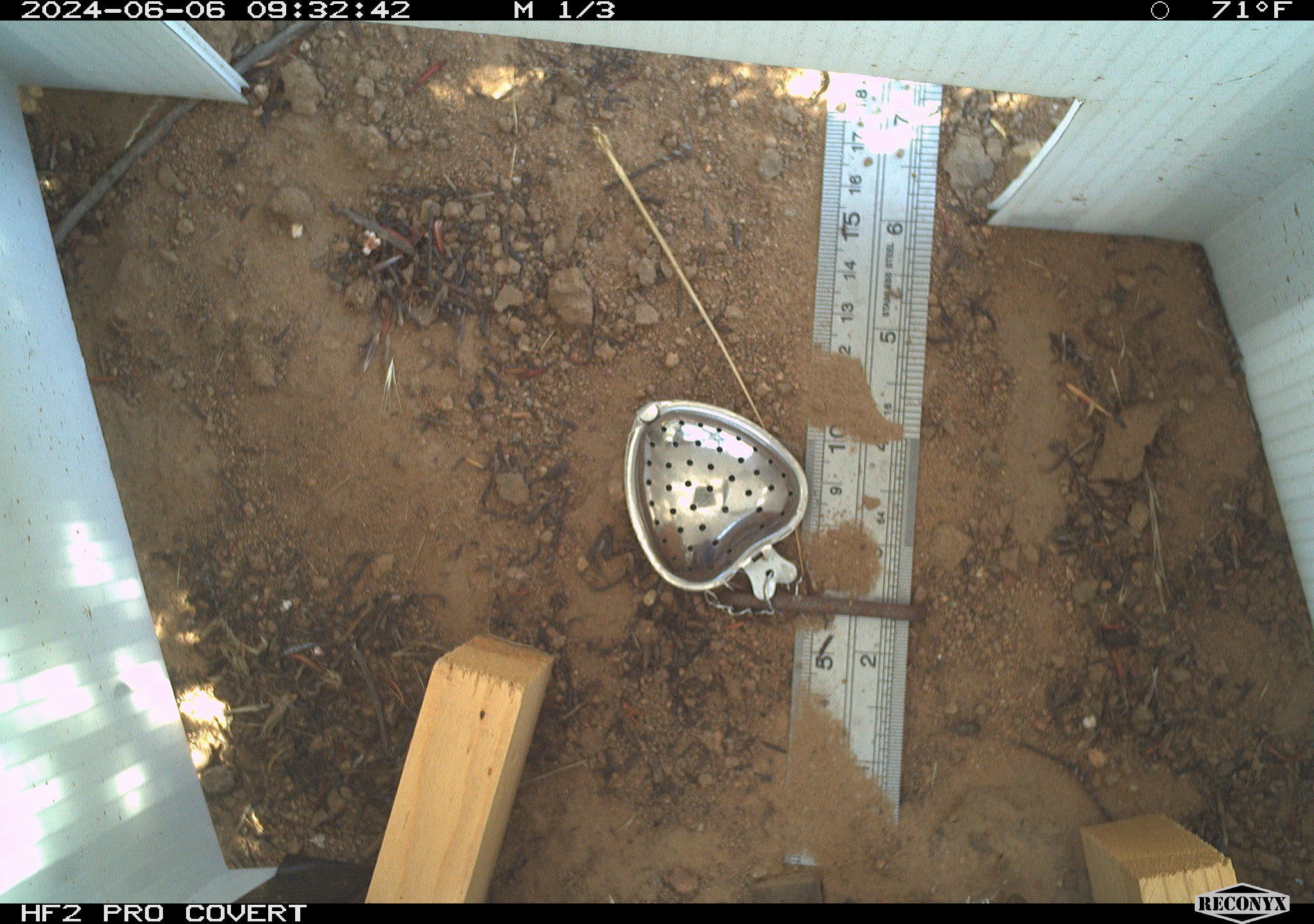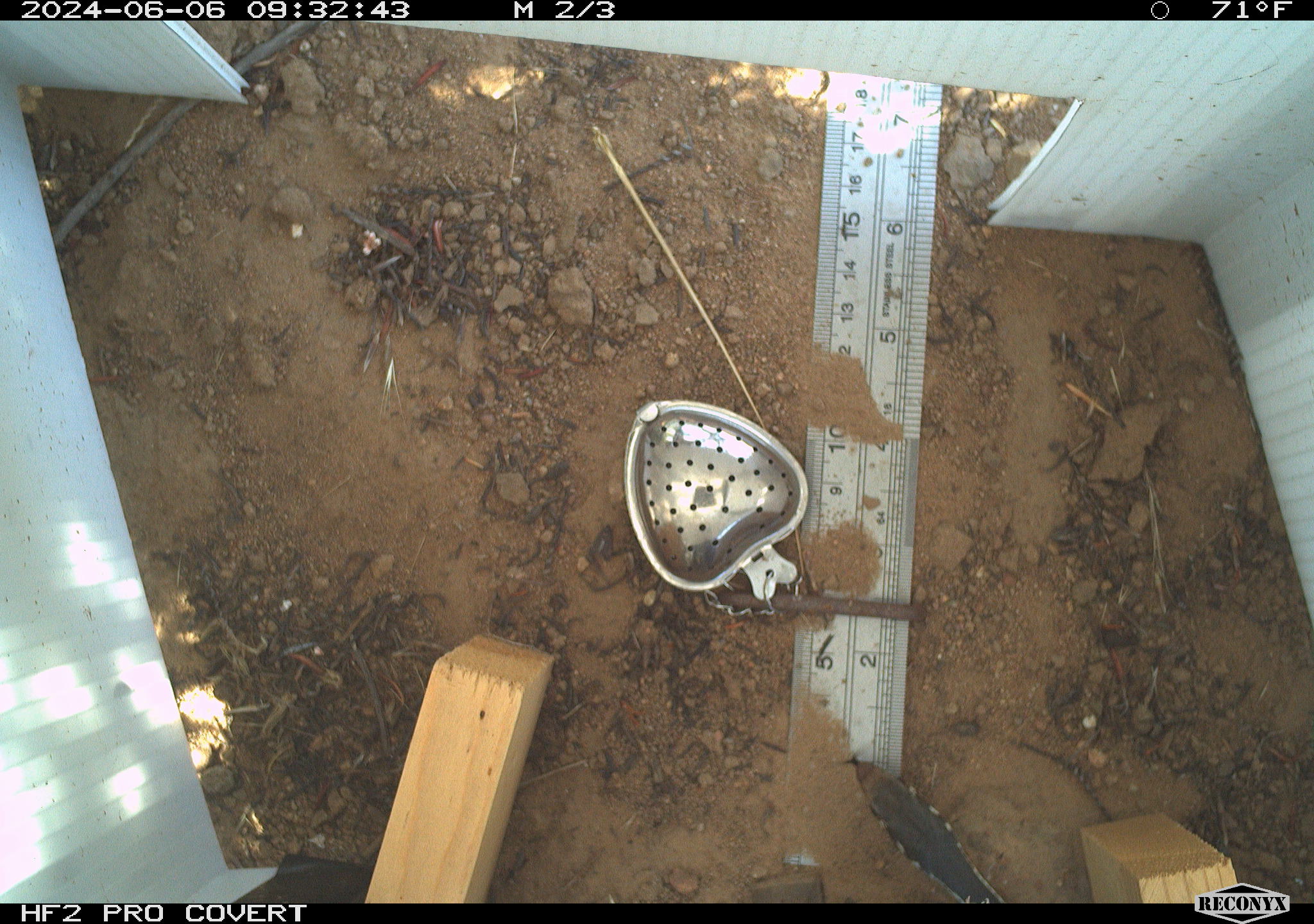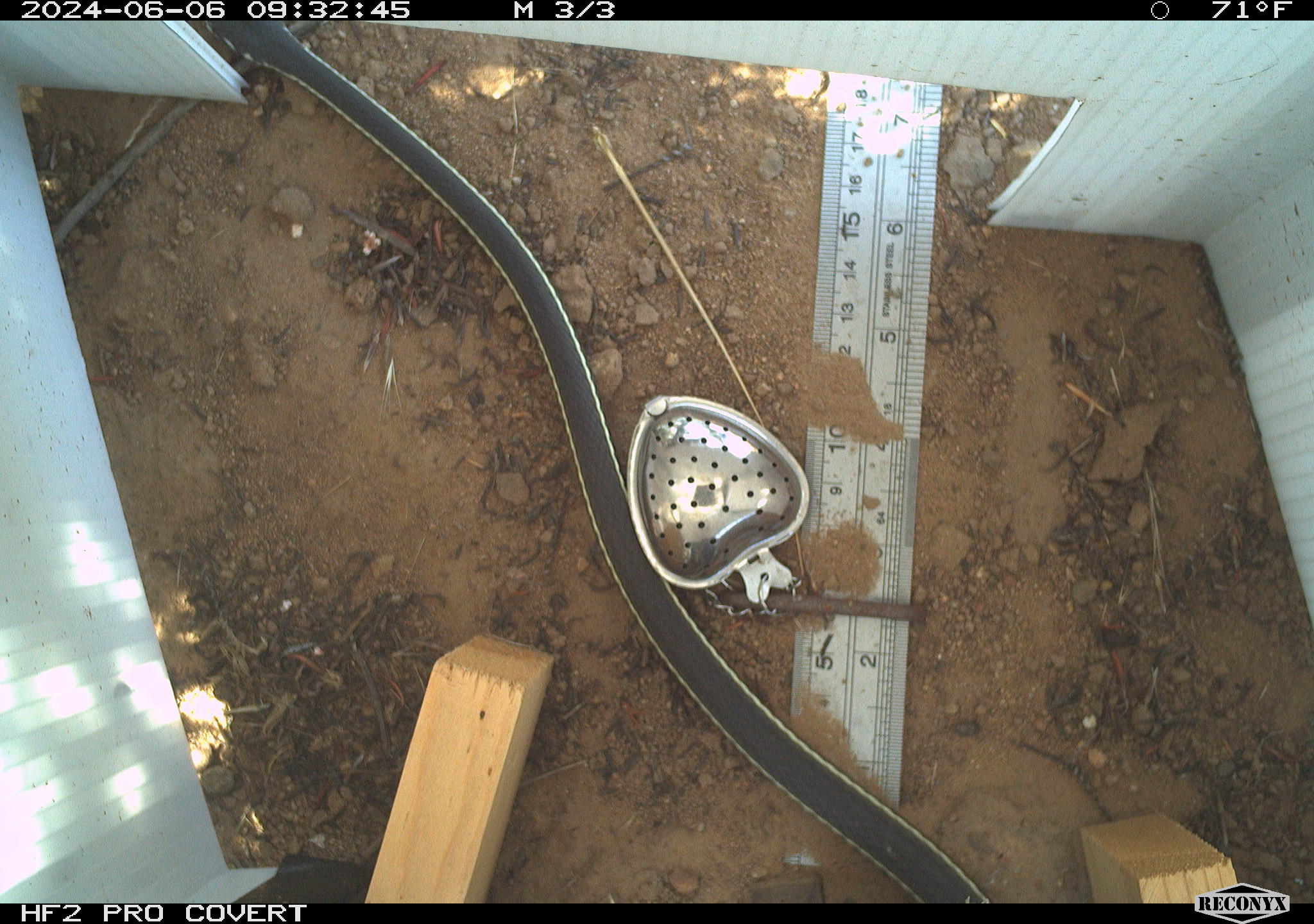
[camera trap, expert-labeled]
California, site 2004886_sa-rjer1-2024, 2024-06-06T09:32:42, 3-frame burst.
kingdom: Animalia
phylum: Chordata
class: Reptilia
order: Squamata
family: Colubridae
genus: Masticophis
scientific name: Masticophis lateralis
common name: striped racer